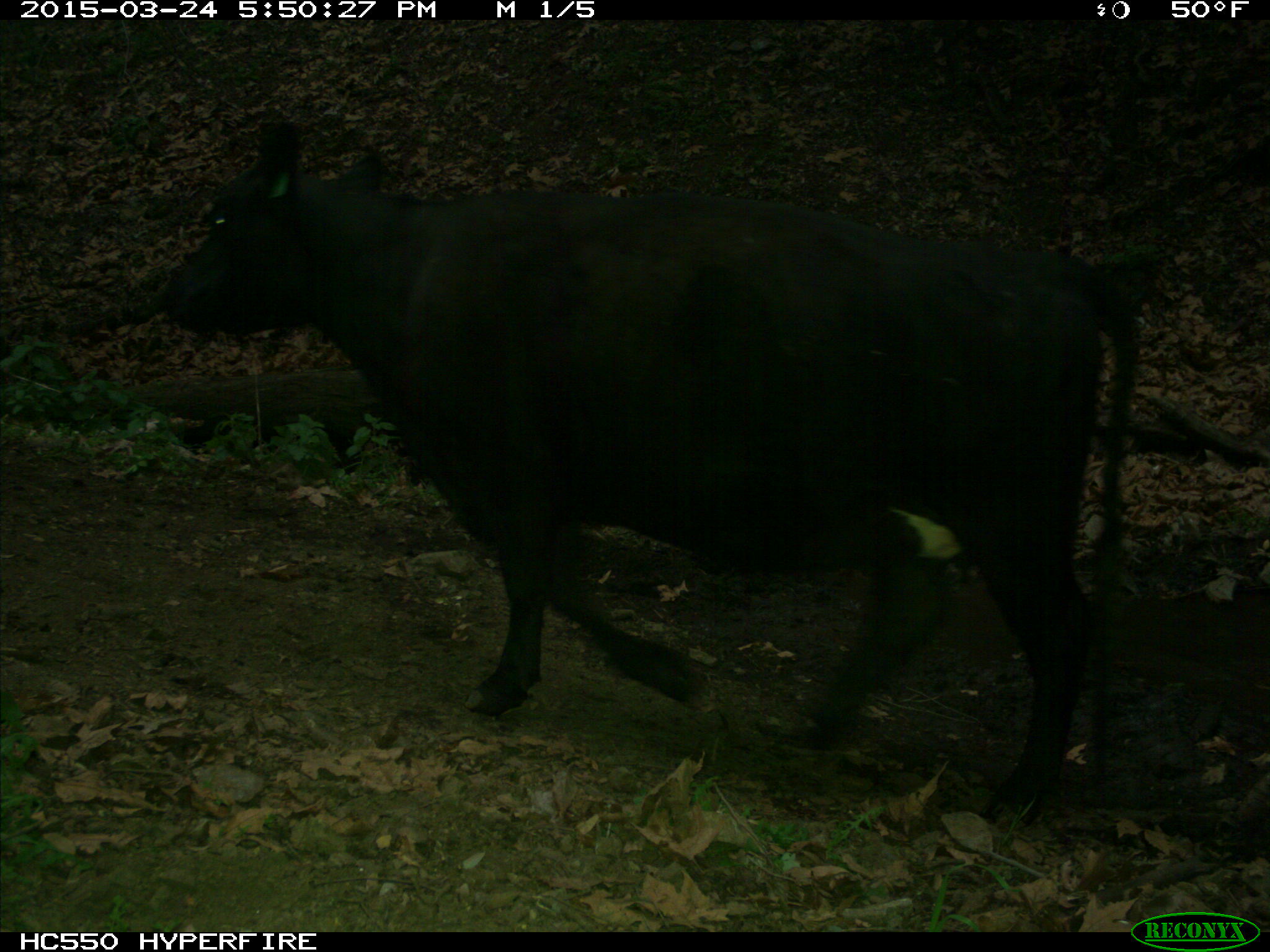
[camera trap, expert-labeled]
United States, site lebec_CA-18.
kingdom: Animalia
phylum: Chordata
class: Mammalia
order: Artiodactyla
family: Bovidae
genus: Bos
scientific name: Bos taurus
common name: domestic cow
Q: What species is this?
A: Bos taurus (domestic cow).